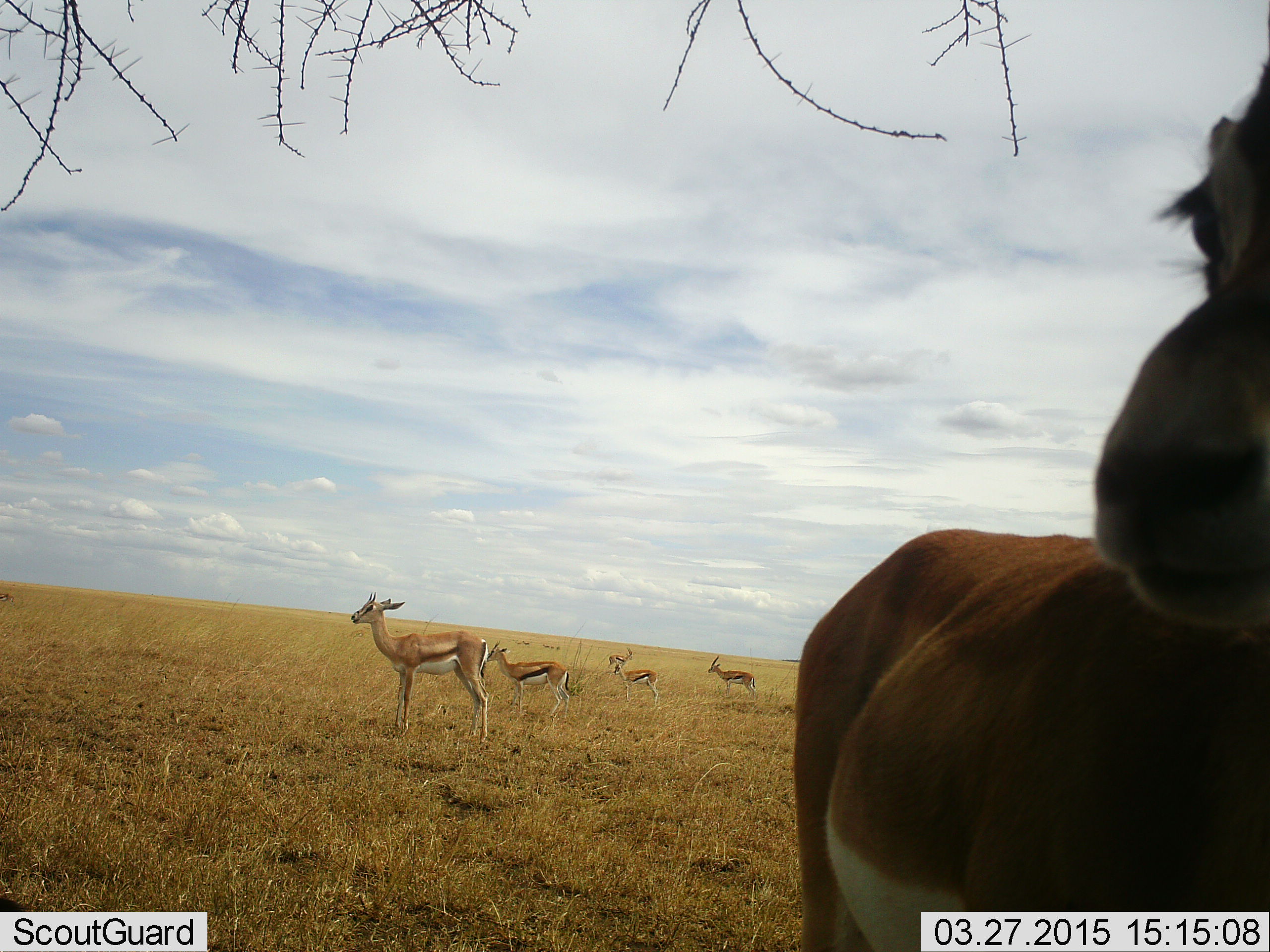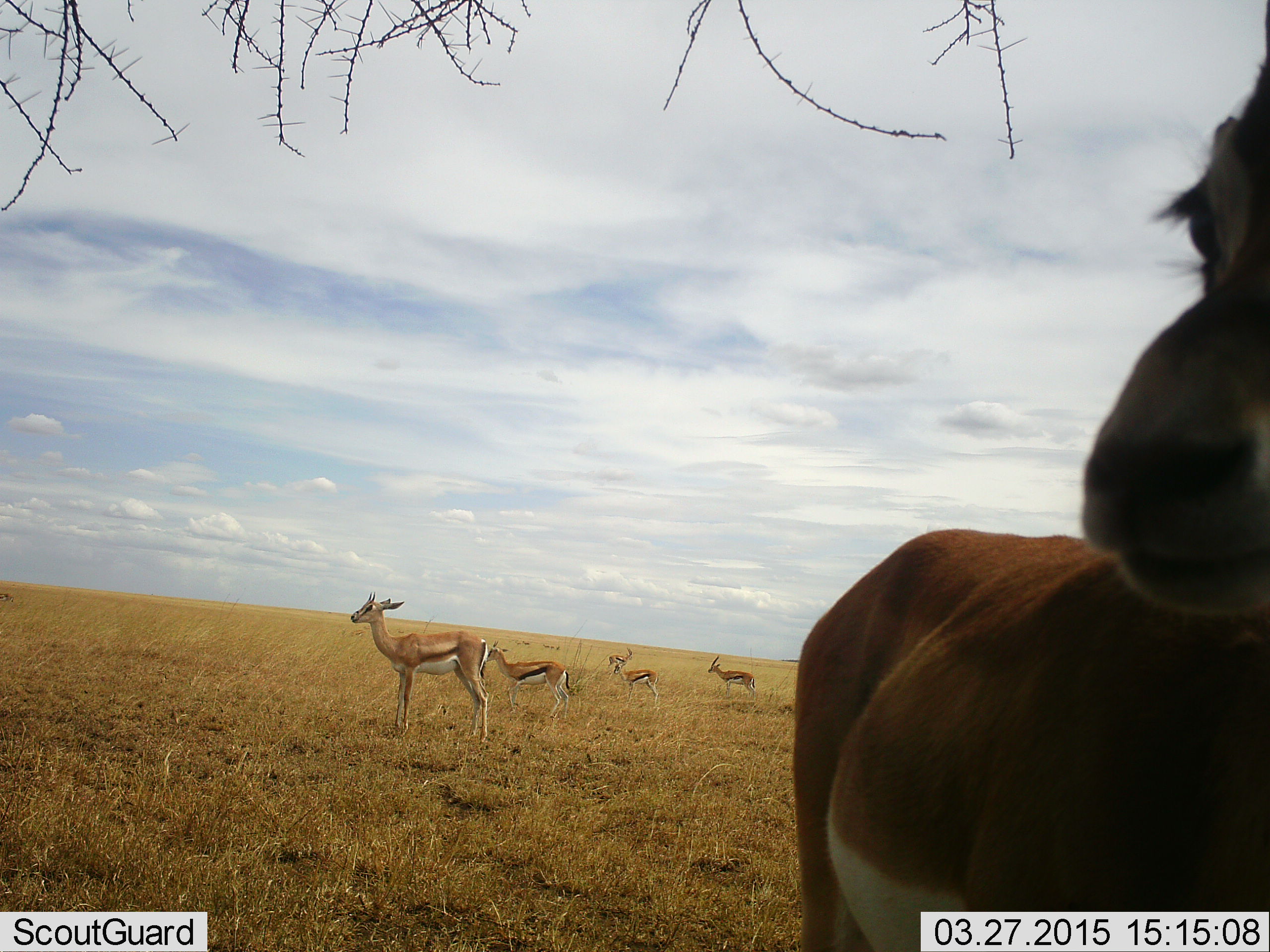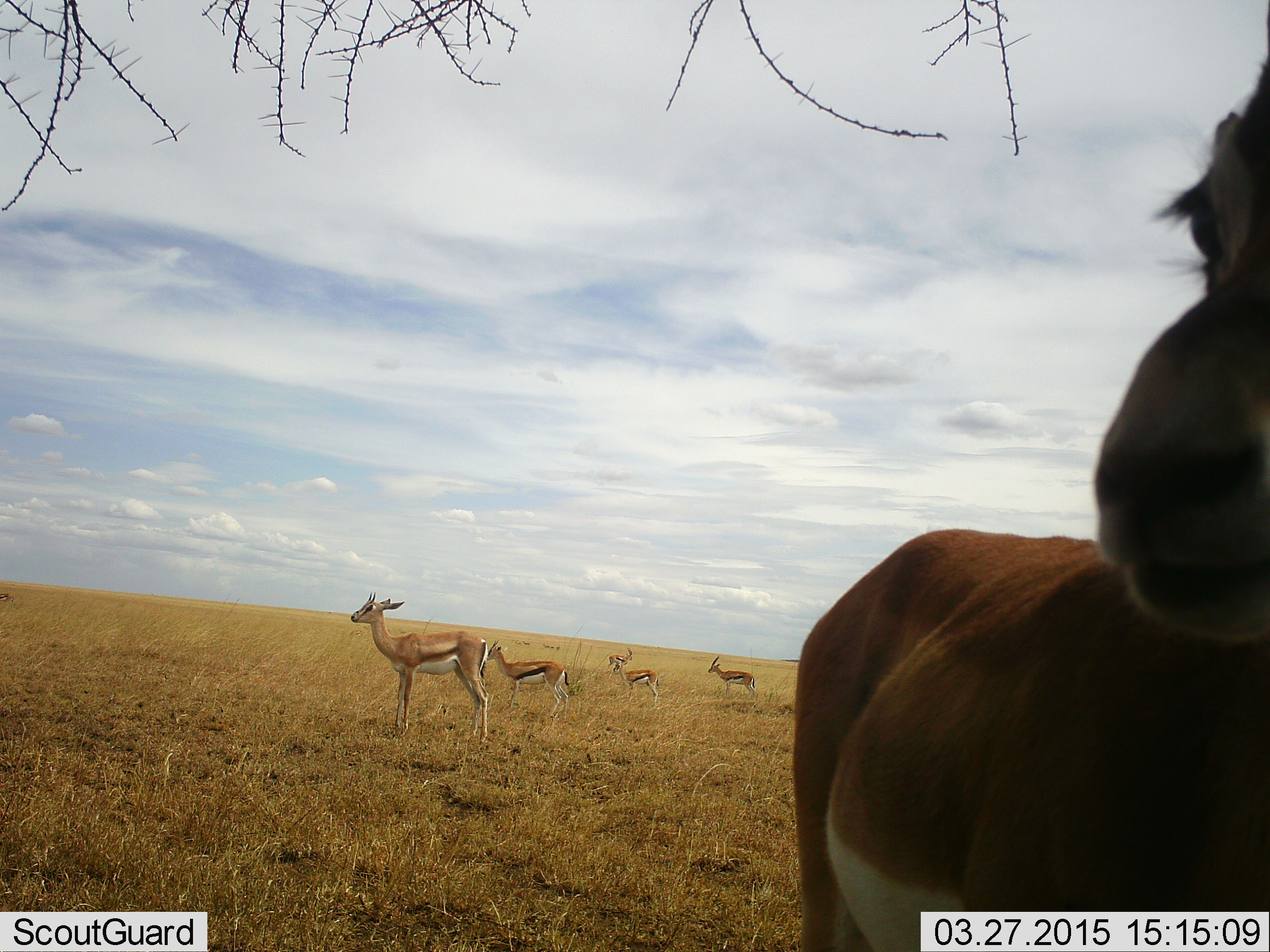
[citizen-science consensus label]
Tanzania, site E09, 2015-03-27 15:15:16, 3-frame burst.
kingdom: Animalia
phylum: Chordata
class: Mammalia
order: Artiodactyla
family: Bovidae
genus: Eudorcas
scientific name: Eudorcas thomsonii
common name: thomson's gazelle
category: gazellethomsons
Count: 5.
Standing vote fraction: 94%.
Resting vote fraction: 6%.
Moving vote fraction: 0%.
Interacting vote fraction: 0%.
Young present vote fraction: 0%.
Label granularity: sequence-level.